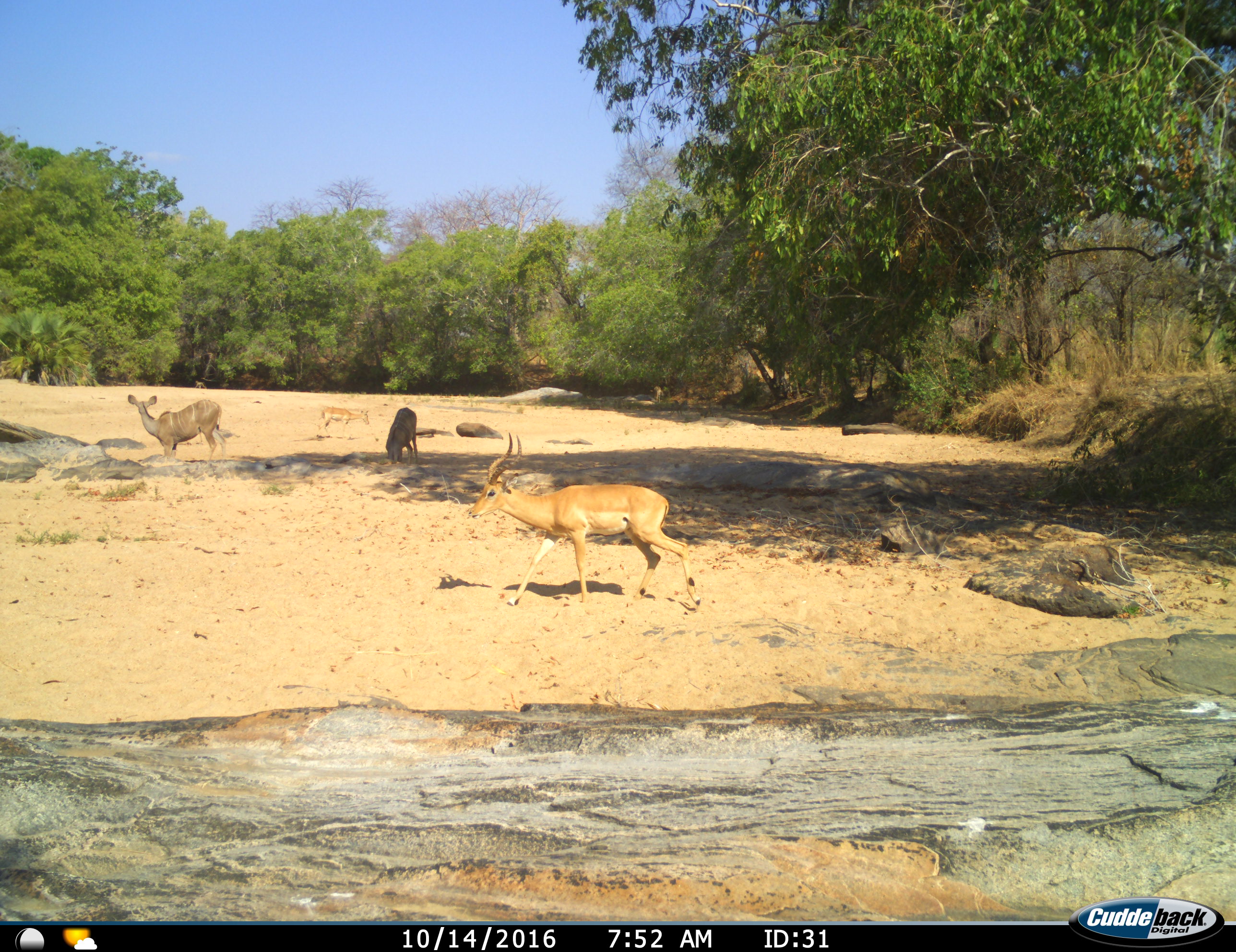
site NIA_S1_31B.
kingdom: Animalia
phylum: Chordata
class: Mammalia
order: Artiodactyla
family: Bovidae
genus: Aepyceros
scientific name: Aepyceros melampus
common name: impala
Impala (Aepyceros melampus), count 2. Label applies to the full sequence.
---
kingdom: Animalia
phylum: Chordata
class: Mammalia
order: Artiodactyla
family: Bovidae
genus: Tragelaphus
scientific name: Tragelaphus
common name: kudu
Kudu (Tragelaphus), count 2. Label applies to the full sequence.